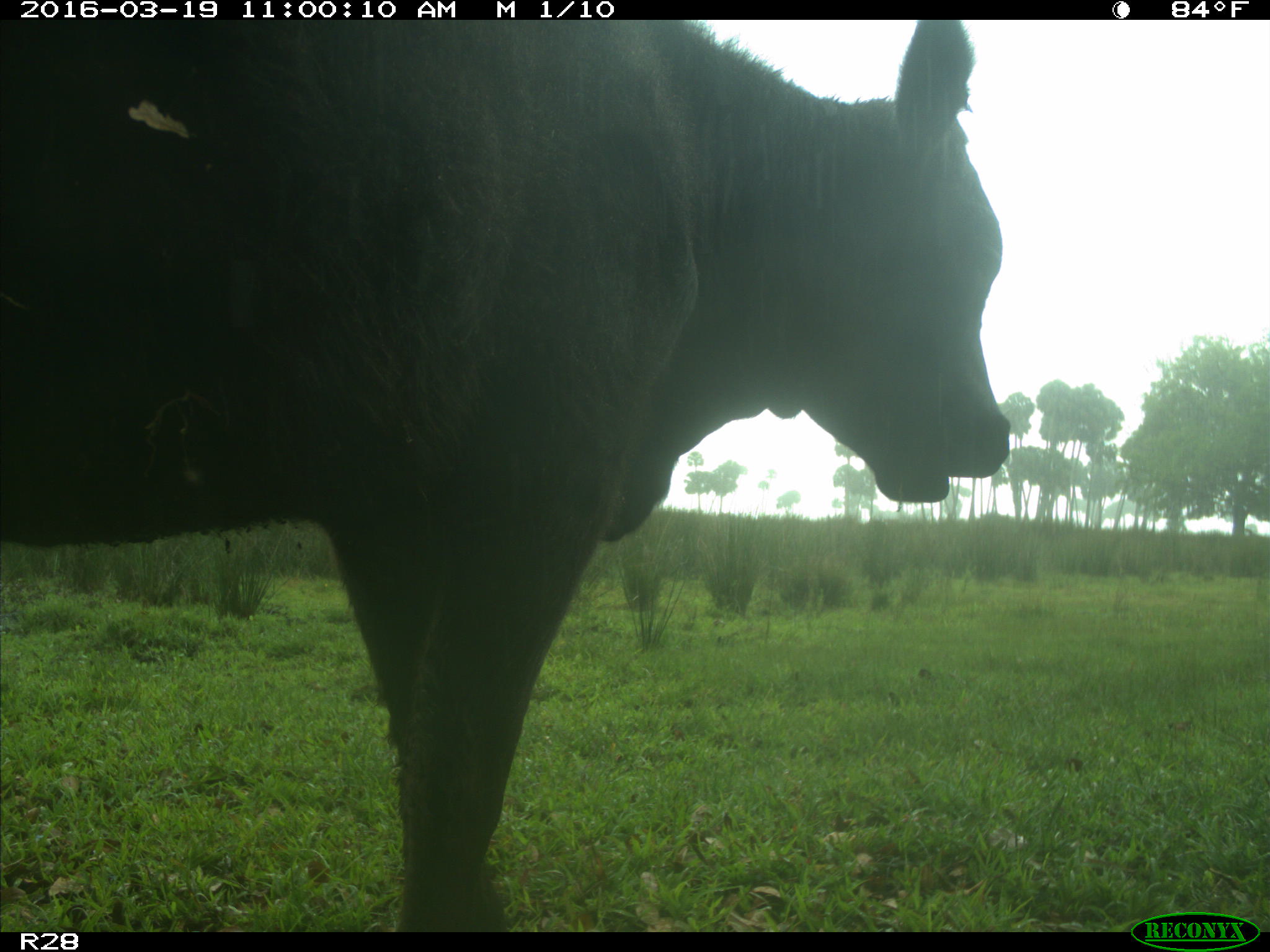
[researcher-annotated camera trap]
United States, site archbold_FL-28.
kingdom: Animalia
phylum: Chordata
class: Mammalia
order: Artiodactyla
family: Bovidae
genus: Bos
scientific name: Bos taurus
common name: domestic cow